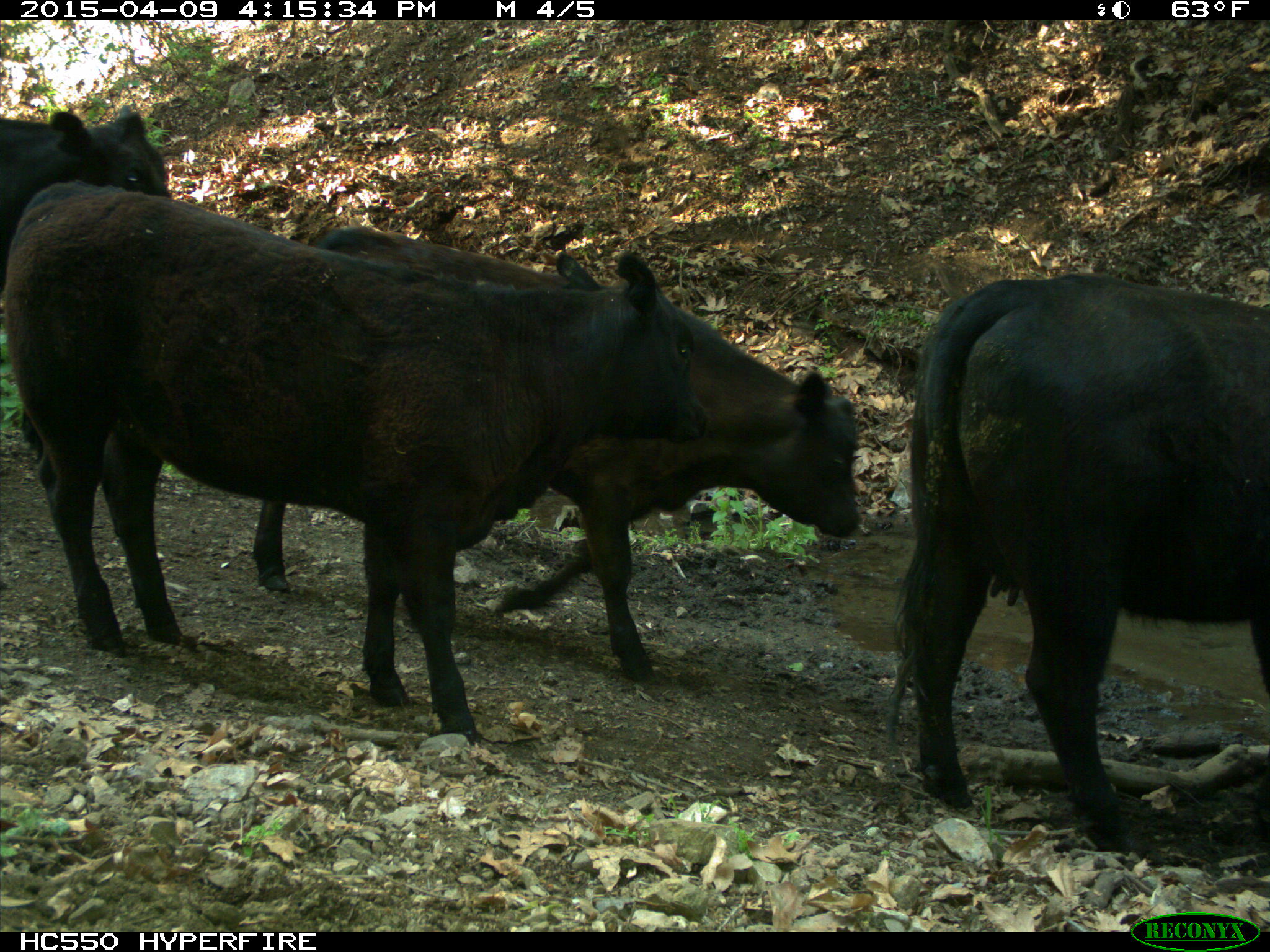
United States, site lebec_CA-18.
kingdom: Animalia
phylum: Chordata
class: Mammalia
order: Artiodactyla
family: Bovidae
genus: Bos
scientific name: Bos taurus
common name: domestic cow